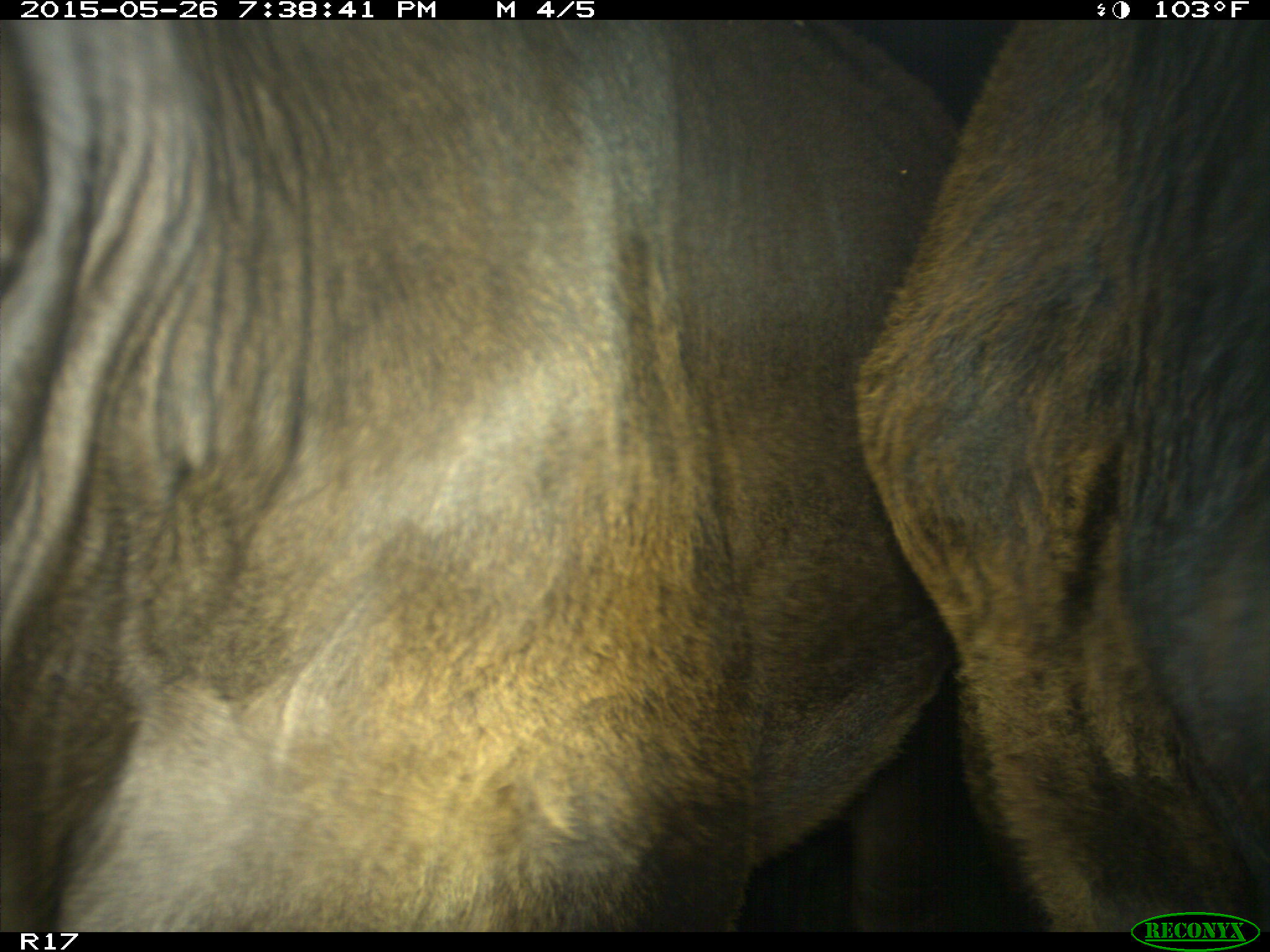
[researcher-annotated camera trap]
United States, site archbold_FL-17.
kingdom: Animalia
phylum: Chordata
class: Mammalia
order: Artiodactyla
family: Bovidae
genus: Bos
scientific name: Bos taurus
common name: domestic cow